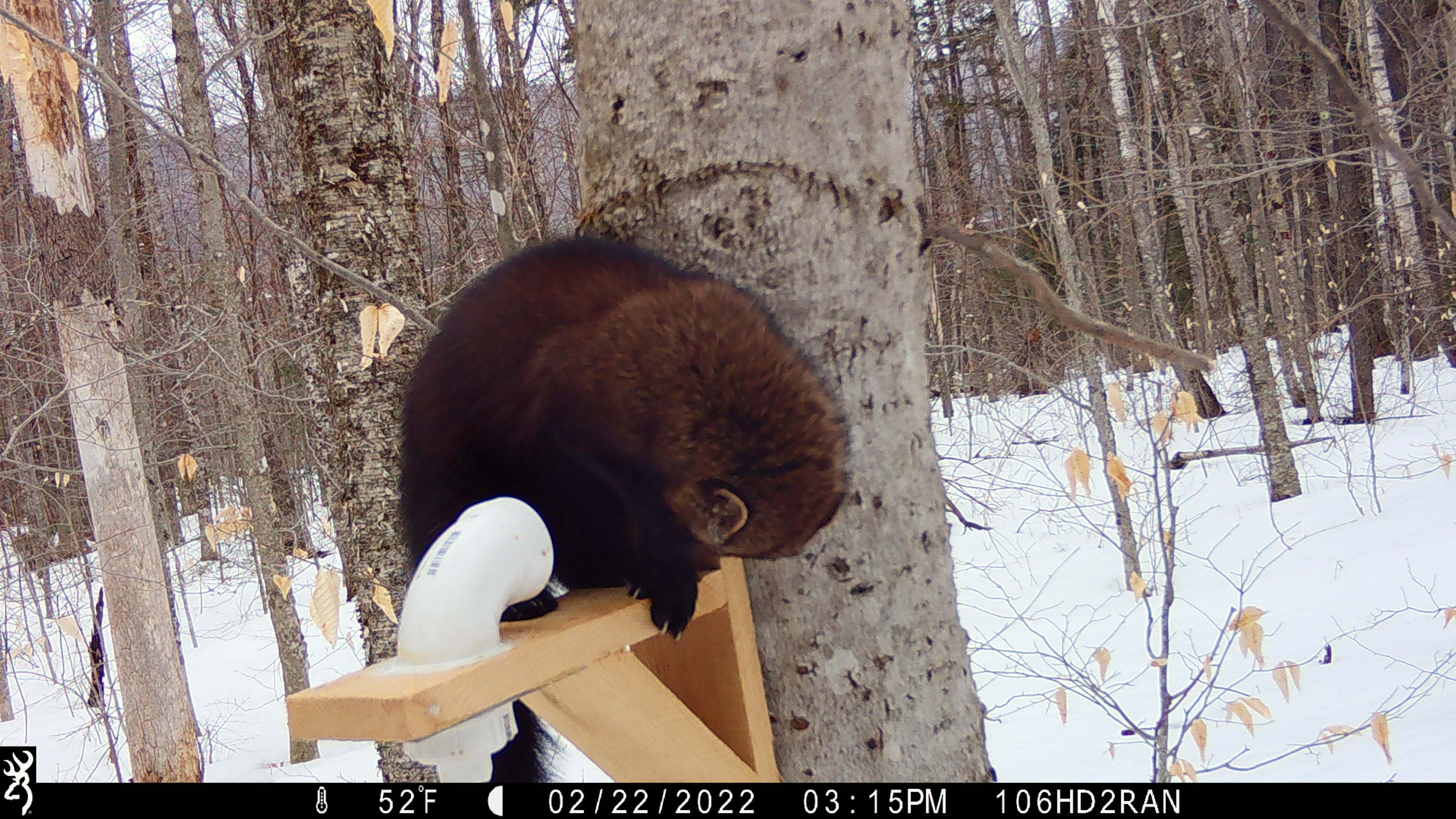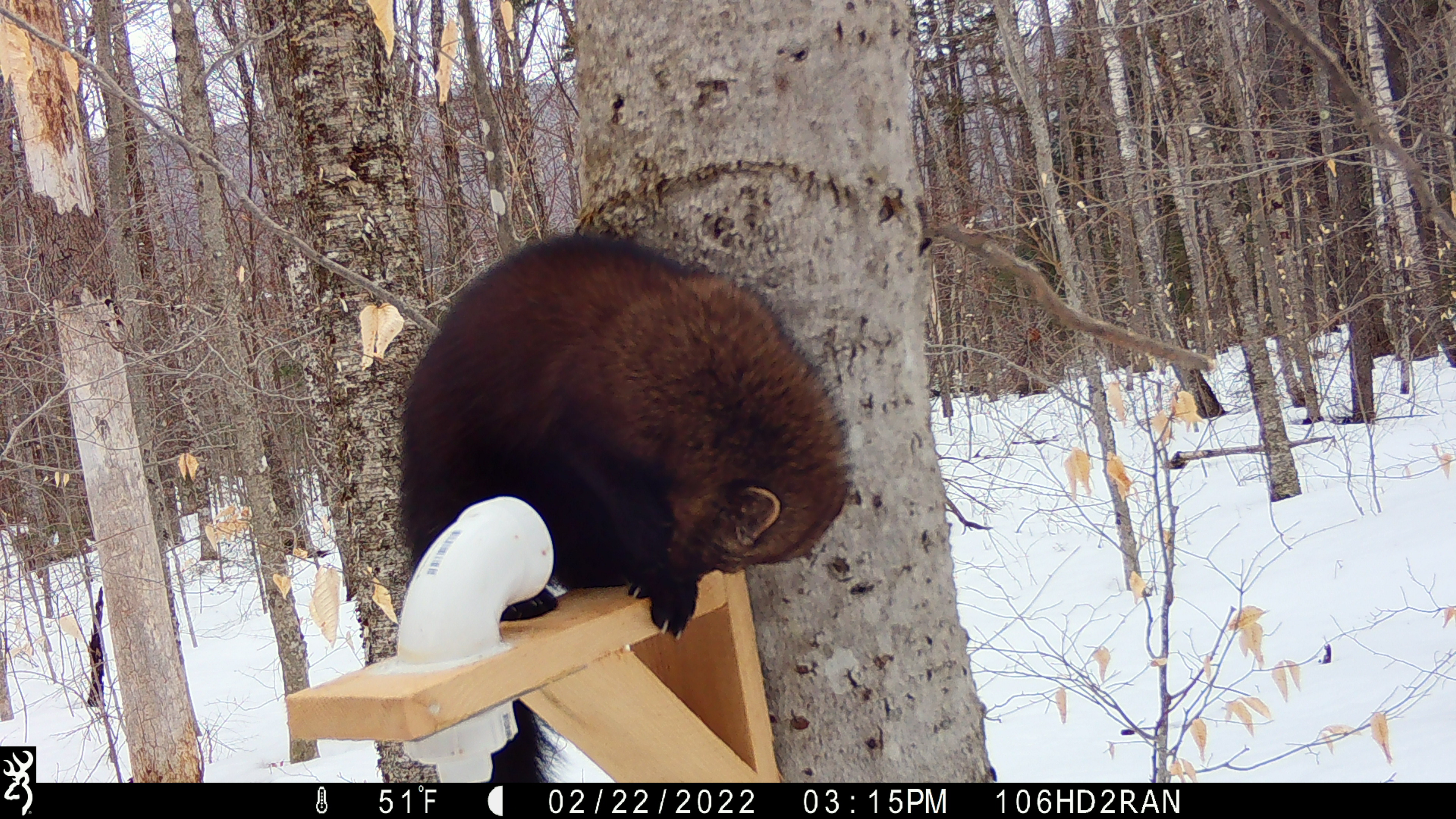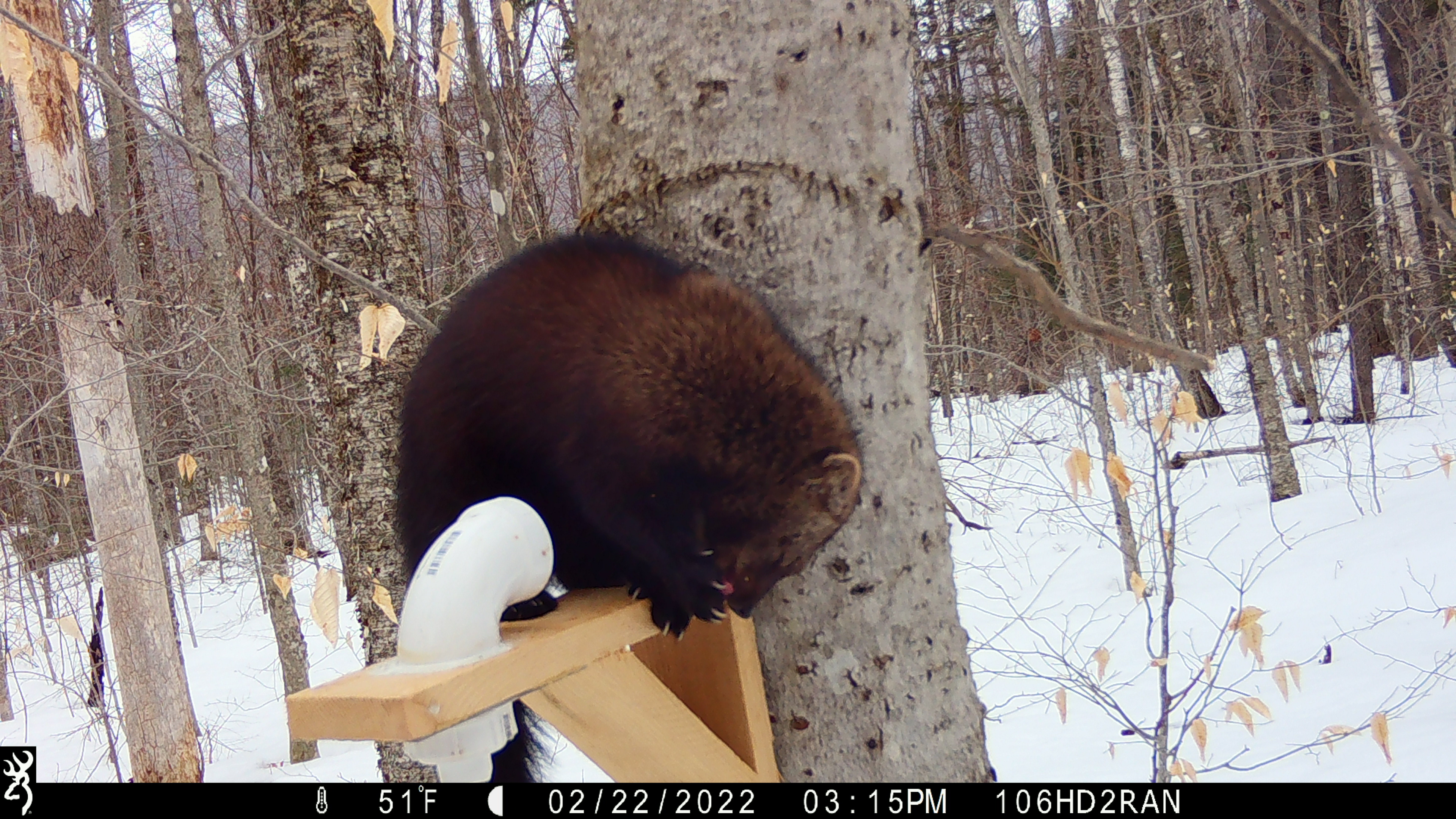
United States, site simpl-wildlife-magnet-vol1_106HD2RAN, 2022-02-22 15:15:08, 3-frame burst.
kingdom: Animalia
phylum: Chordata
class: Mammalia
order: Carnivora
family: Mustelidae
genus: Pekania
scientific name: Pekania pennanti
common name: fisher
Fisher (Pekania pennanti).